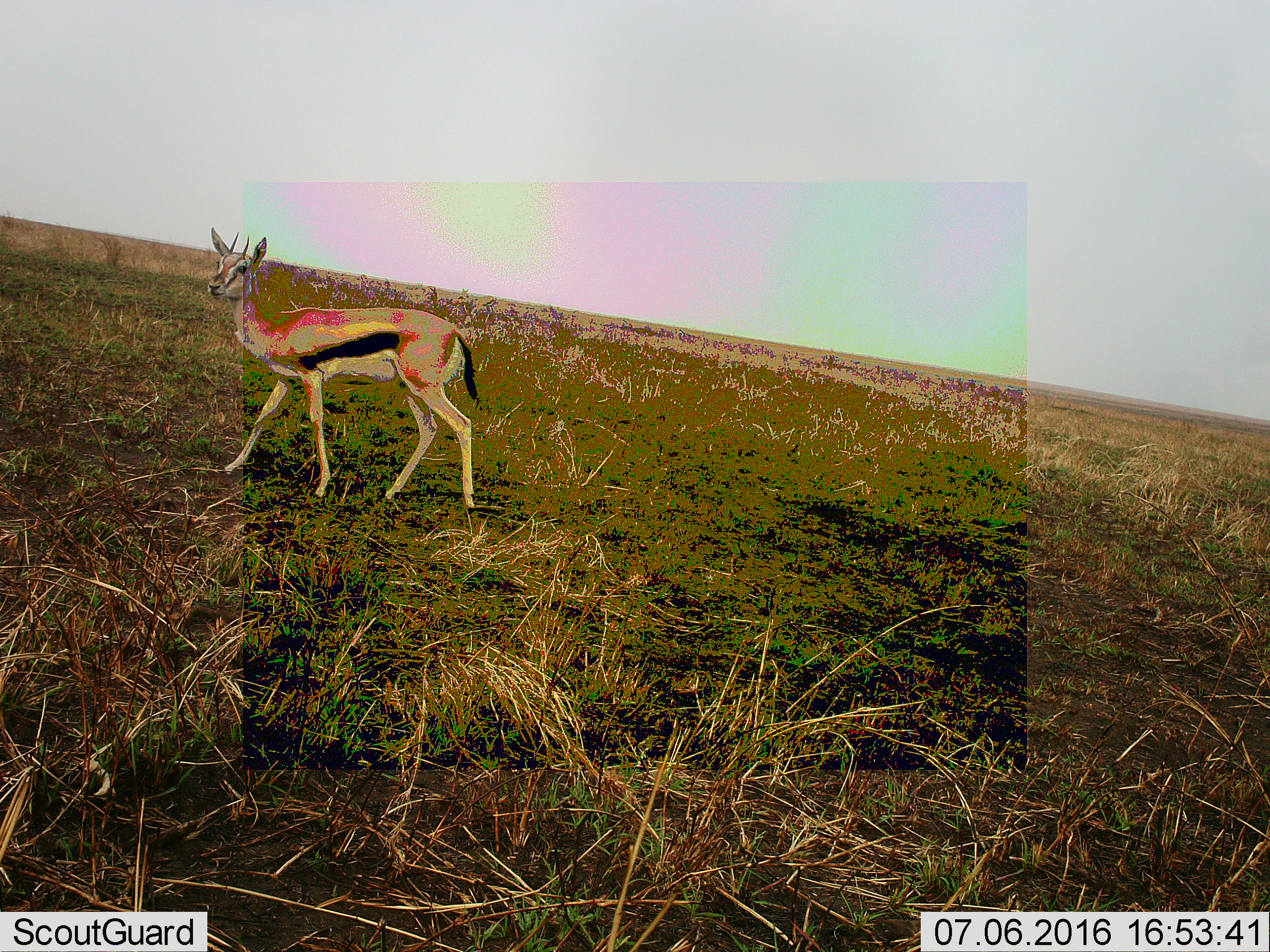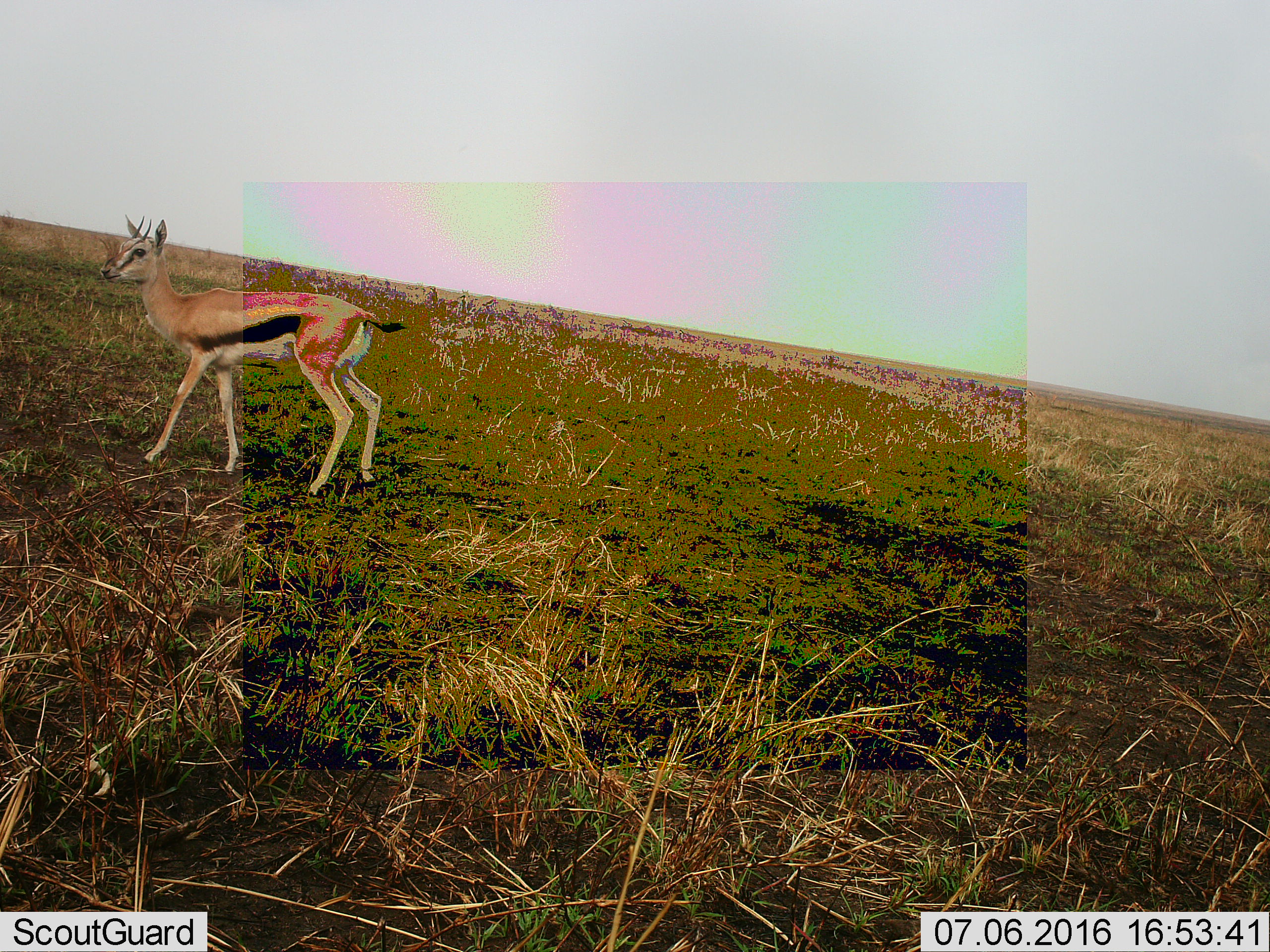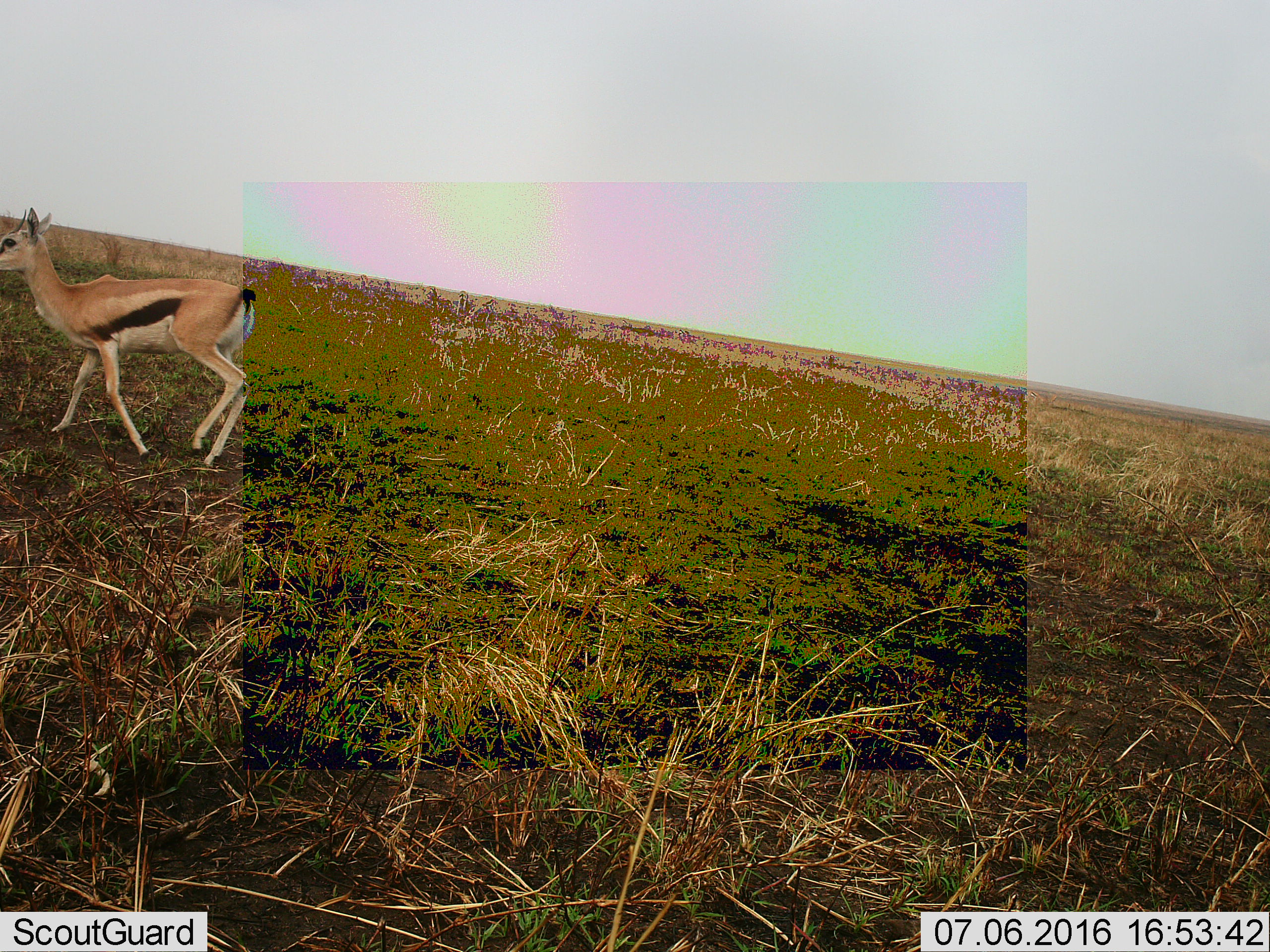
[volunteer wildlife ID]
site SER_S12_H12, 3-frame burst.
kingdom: Animalia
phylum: Chordata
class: Mammalia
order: Artiodactyla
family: Bovidae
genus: Eudorcas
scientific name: Eudorcas thomsonii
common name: thomson's gazelle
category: gazellethomsons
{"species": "gazellethomsons (thomson's gazelle) (Eudorcas thomsonii)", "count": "1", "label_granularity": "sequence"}